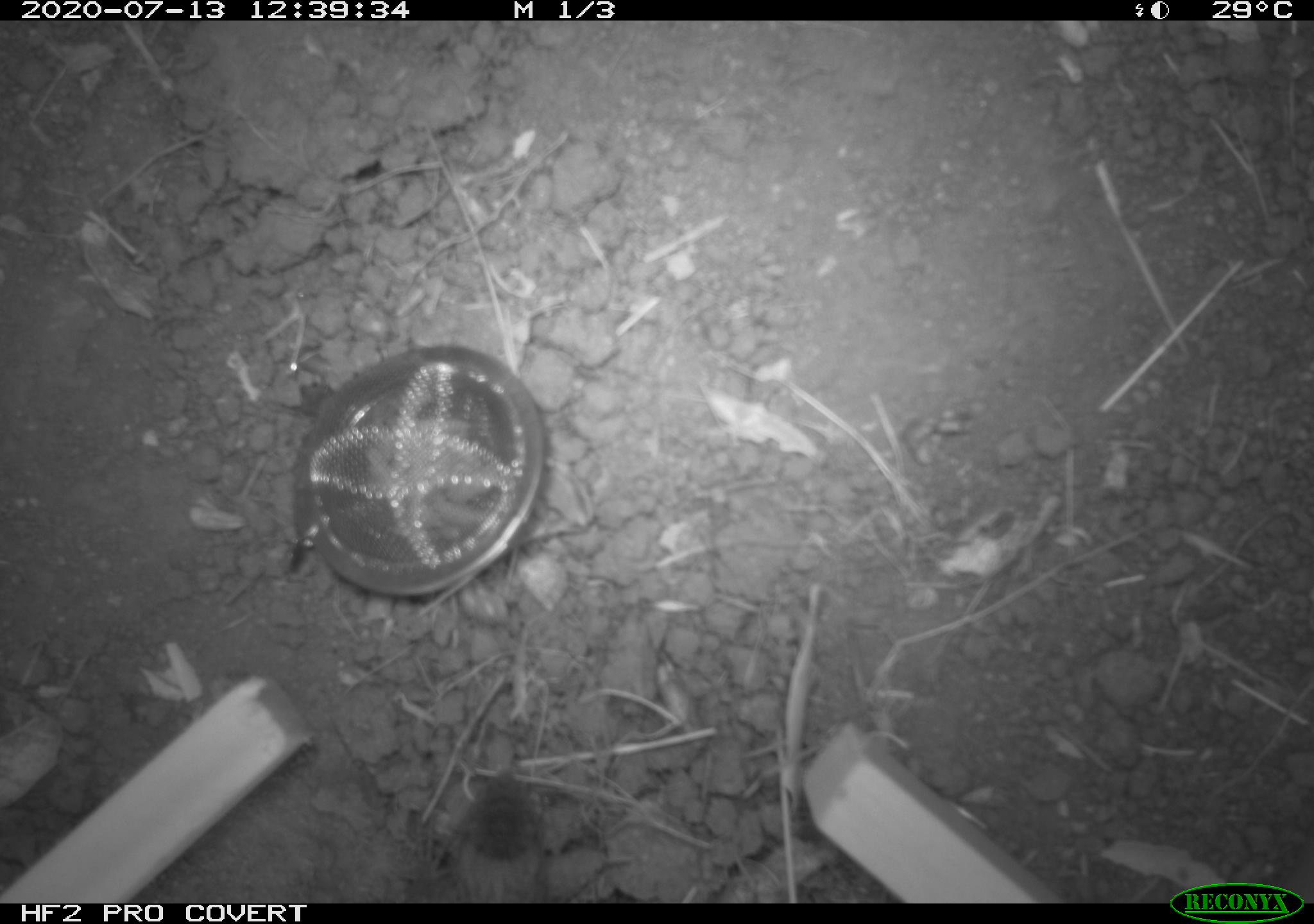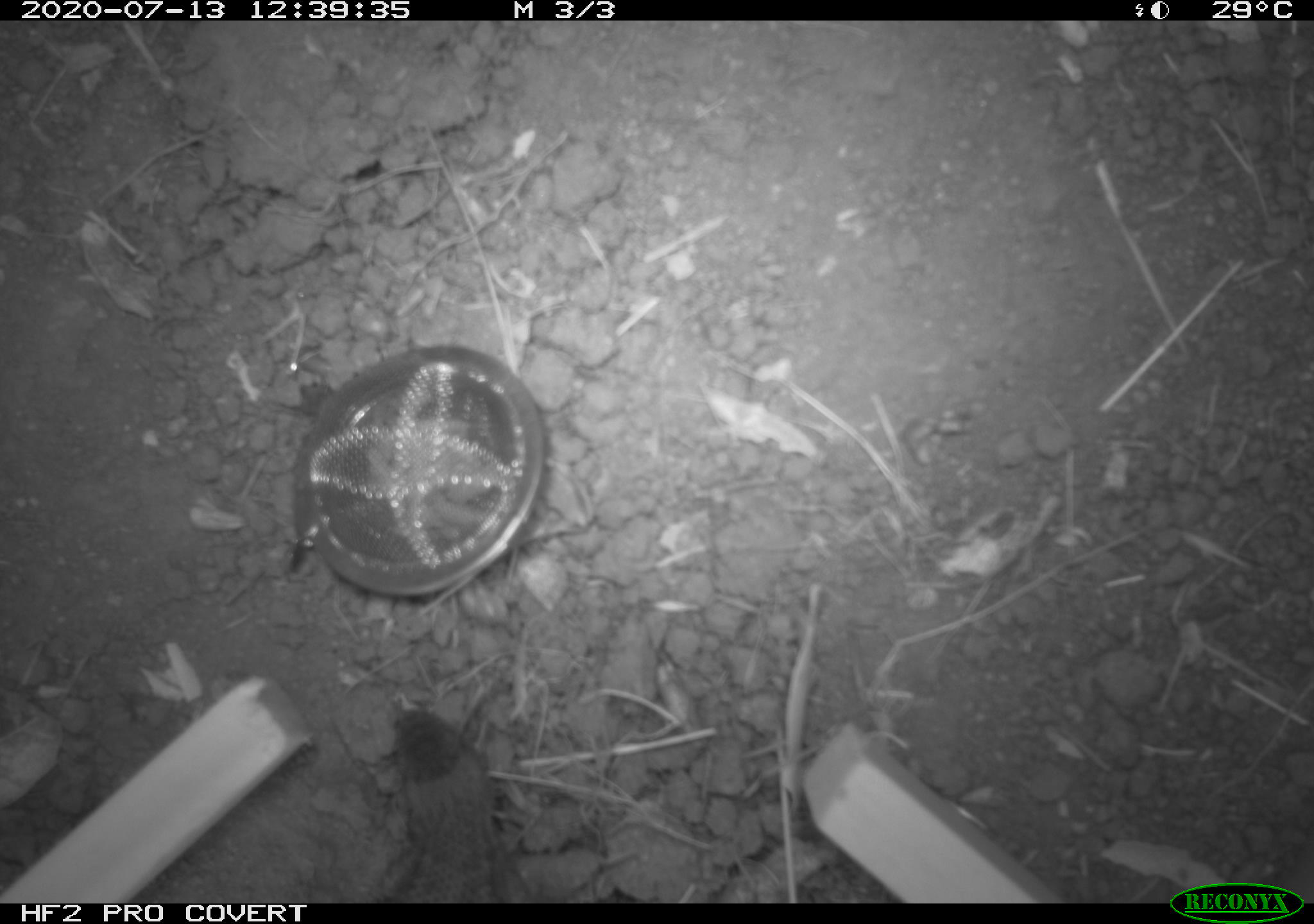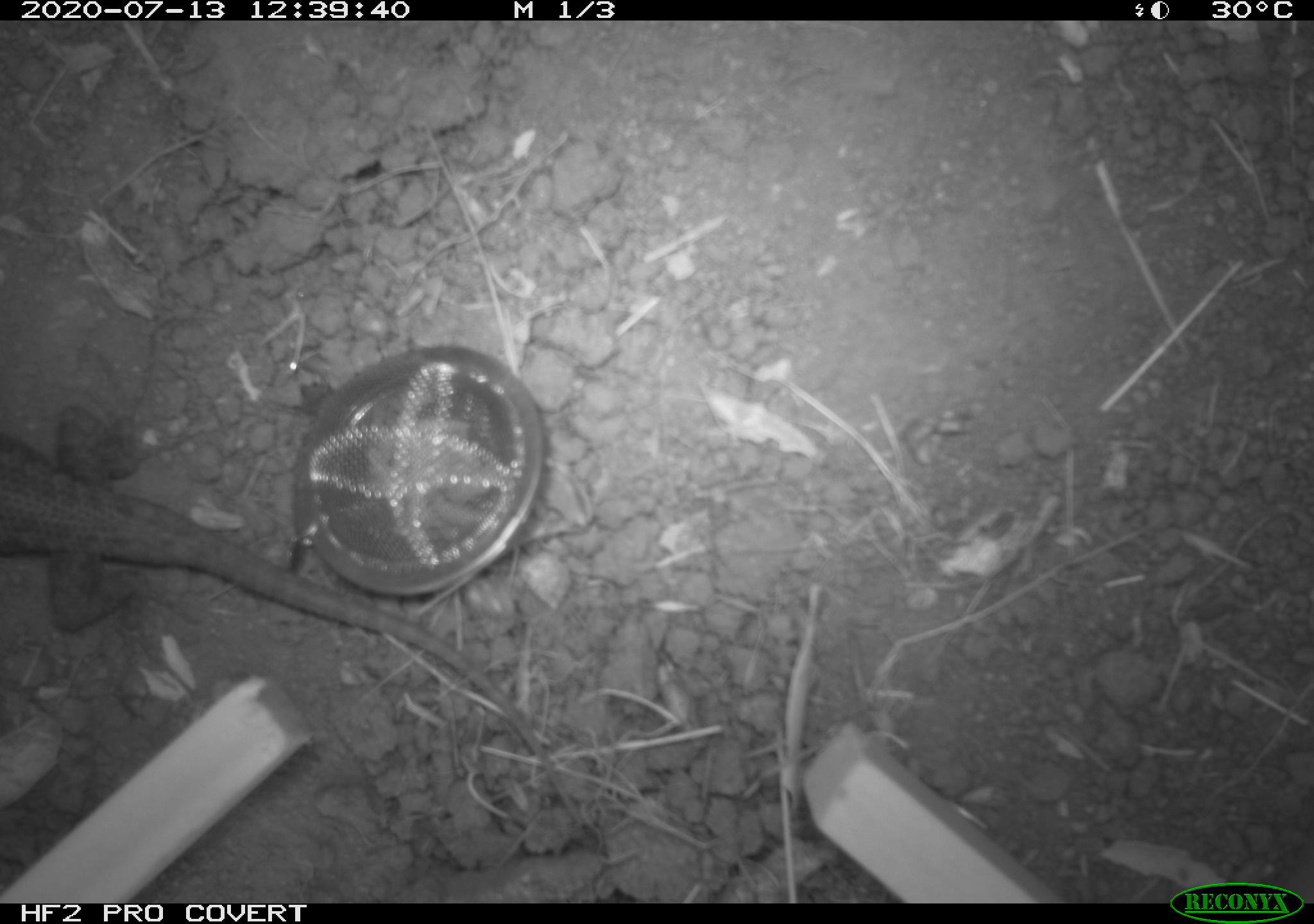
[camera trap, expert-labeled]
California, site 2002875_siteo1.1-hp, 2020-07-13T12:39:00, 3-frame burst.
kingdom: Animalia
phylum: Chordata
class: Reptilia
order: Squamata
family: Phrynosomatidae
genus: Sceloporus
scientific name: Sceloporus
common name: spiny lizards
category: sceloporus species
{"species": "sceloporus species (spiny lizards) (Sceloporus)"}